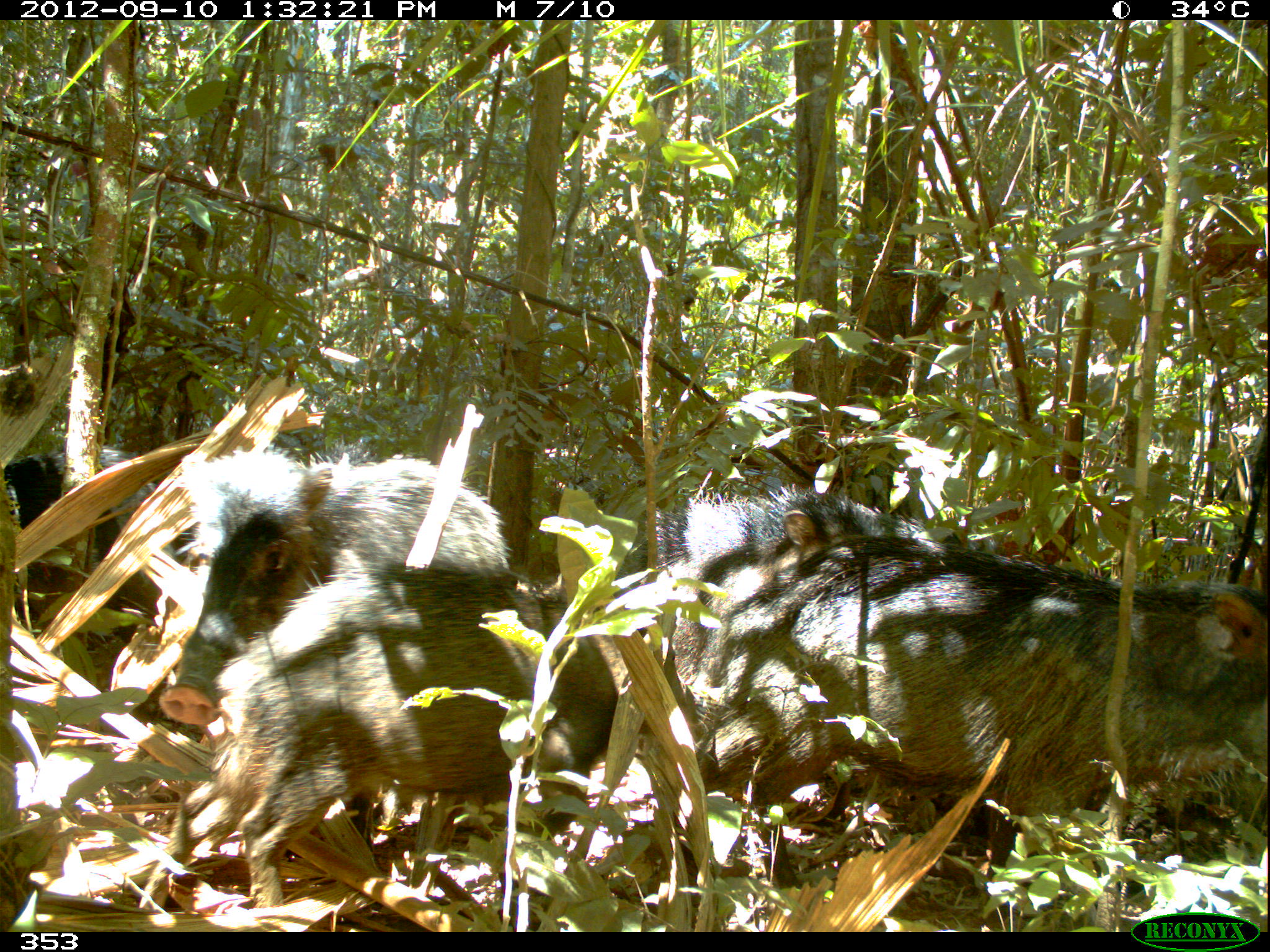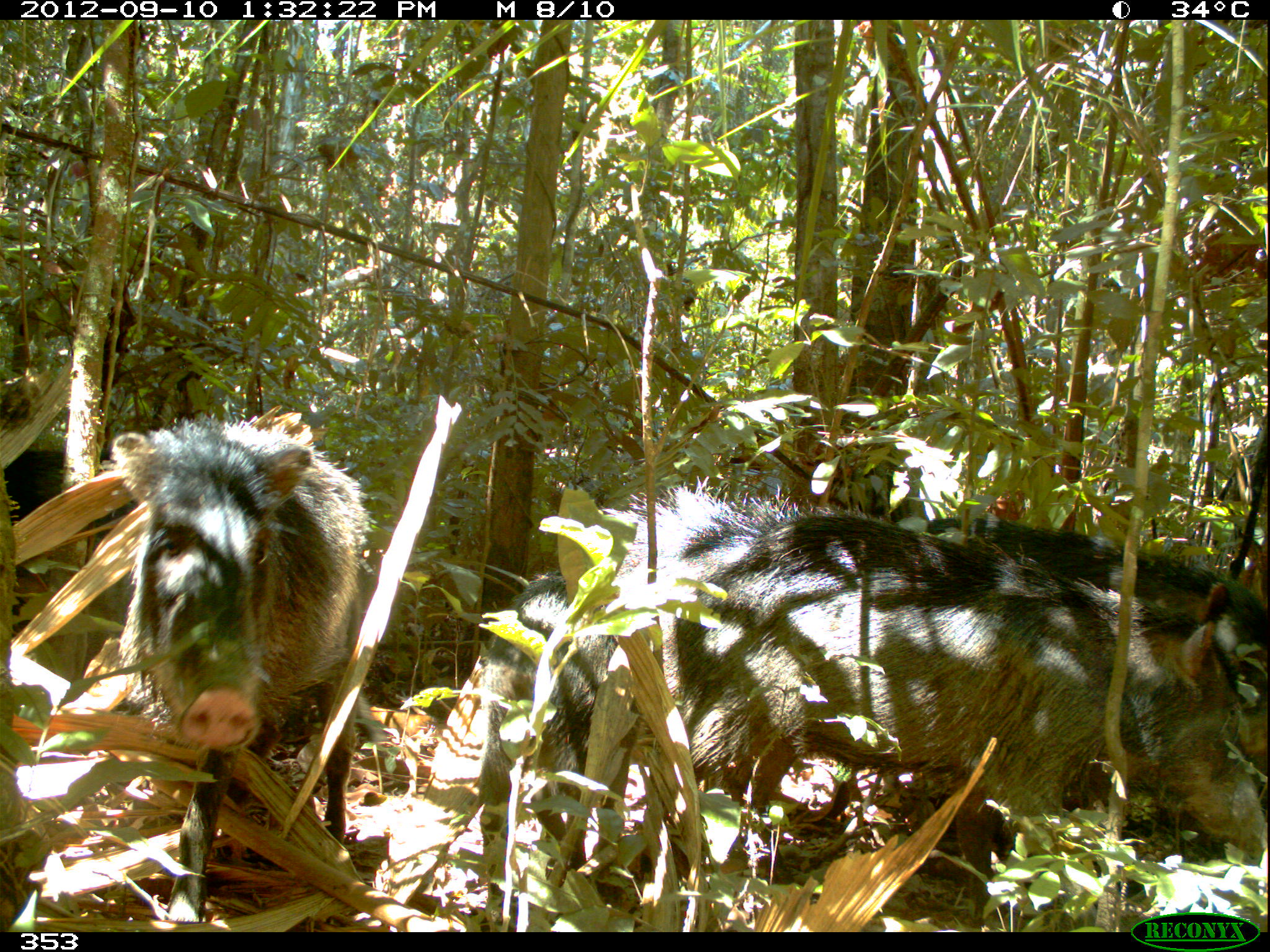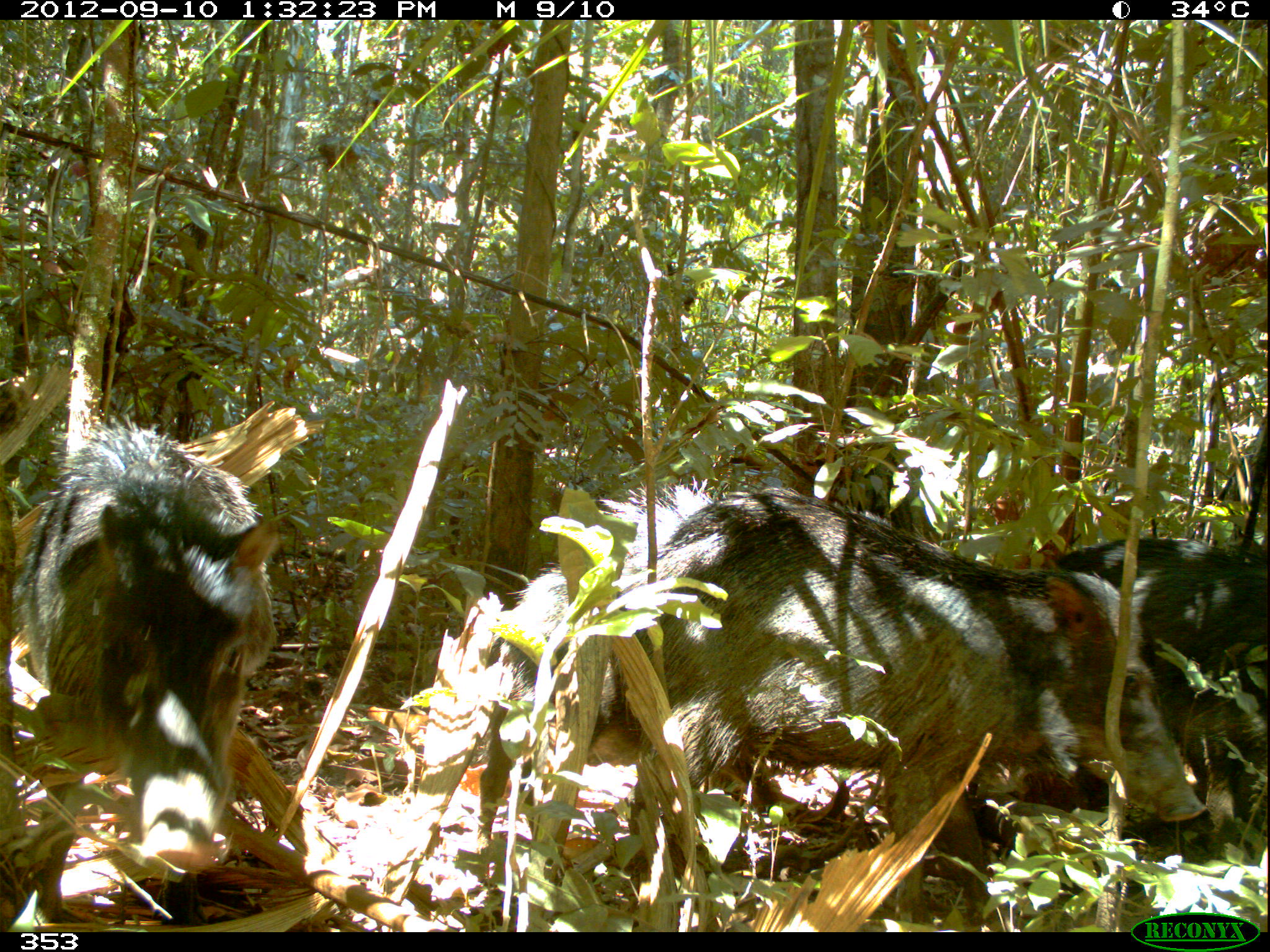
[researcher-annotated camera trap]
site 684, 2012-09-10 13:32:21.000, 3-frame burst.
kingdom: Animalia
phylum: Chordata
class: Mammalia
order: Artiodactyla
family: Tayassuidae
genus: Tayassu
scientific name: Tayassu pecari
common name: white-lipped peccary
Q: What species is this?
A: Tayassu pecari (white-lipped peccary).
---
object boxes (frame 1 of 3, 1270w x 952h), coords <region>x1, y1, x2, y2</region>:
tayassu pecari: <region>690, 536, 1267, 888</region>; <region>138, 561, 628, 908</region>; <region>160, 446, 509, 724</region>; <region>642, 486, 1024, 678</region>; <region>628, 477, 895, 605</region>; <region>1, 441, 177, 609</region>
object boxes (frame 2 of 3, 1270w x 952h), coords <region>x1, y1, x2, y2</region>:
tayassu pecari: <region>659, 525, 1267, 924</region>; <region>113, 424, 376, 922</region>; <region>926, 515, 1267, 776</region>; <region>373, 572, 617, 910</region>; <region>570, 474, 838, 588</region>; <region>2, 434, 136, 536</region>